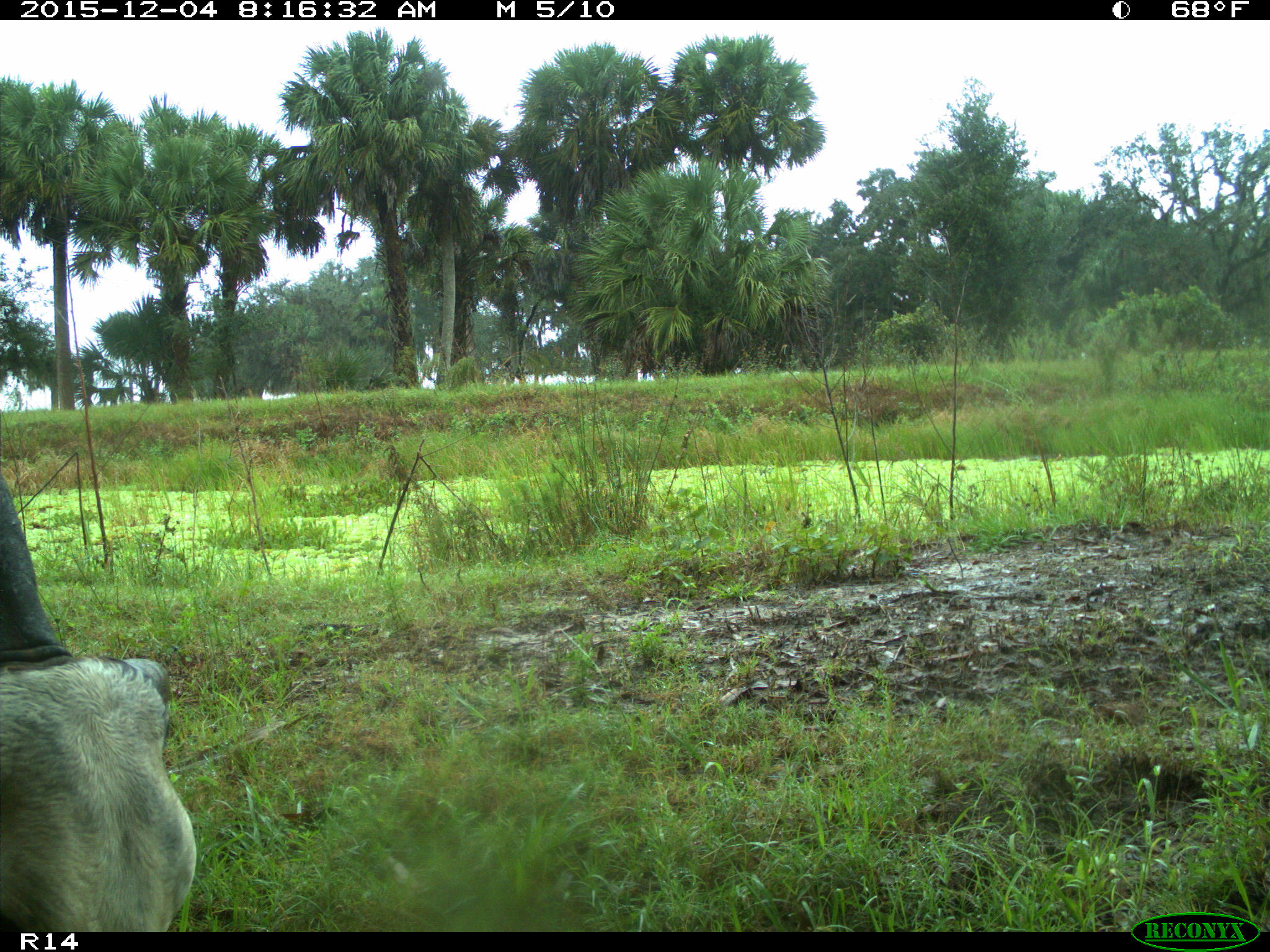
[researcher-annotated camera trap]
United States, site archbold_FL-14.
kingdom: Animalia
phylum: Chordata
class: Mammalia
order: Artiodactyla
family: Bovidae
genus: Bos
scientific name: Bos taurus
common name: domestic cow